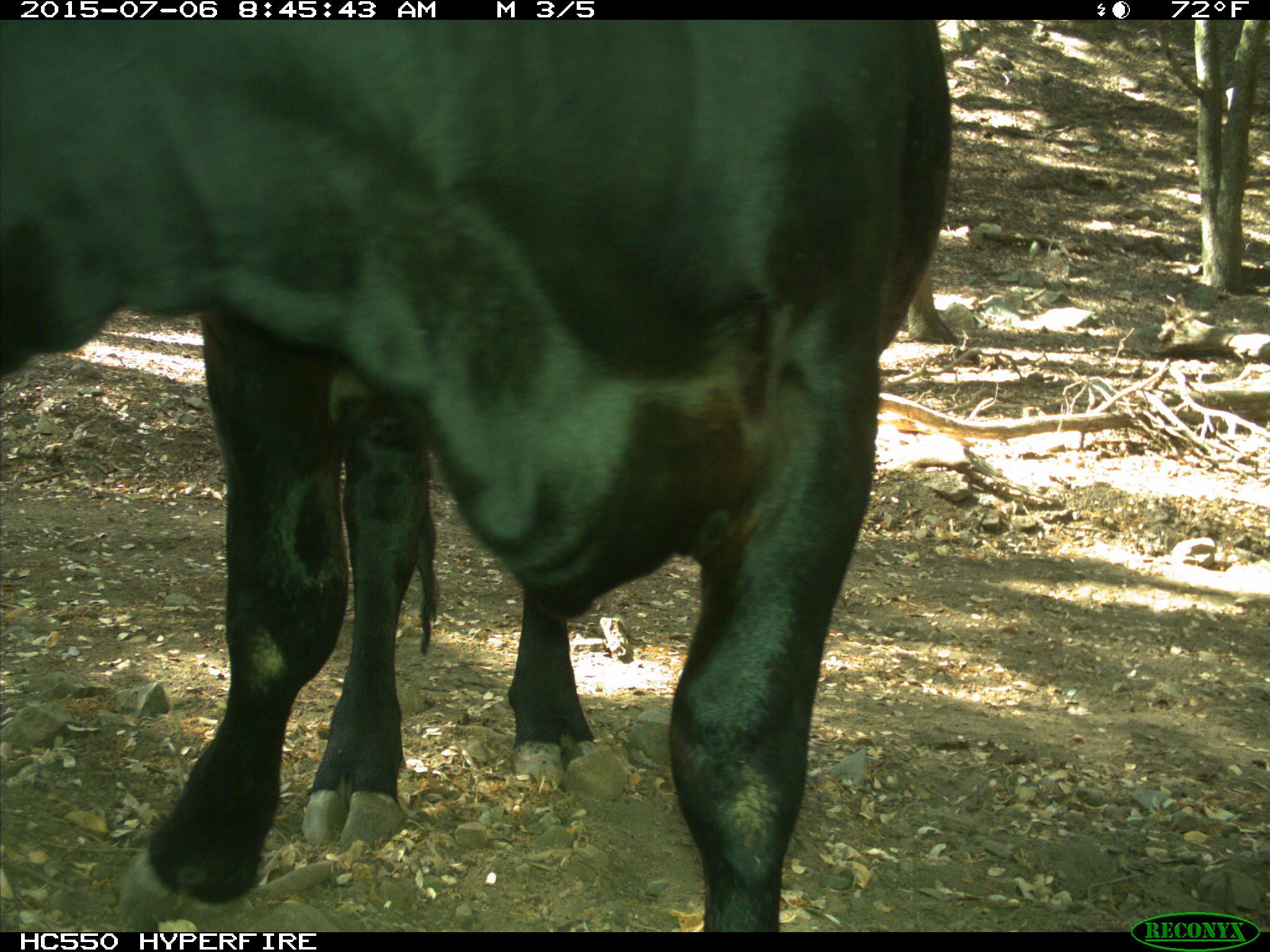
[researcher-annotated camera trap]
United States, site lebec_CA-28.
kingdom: Animalia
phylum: Chordata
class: Mammalia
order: Artiodactyla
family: Bovidae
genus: Bos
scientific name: Bos taurus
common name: domestic cow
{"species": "Bos taurus (domestic cow)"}